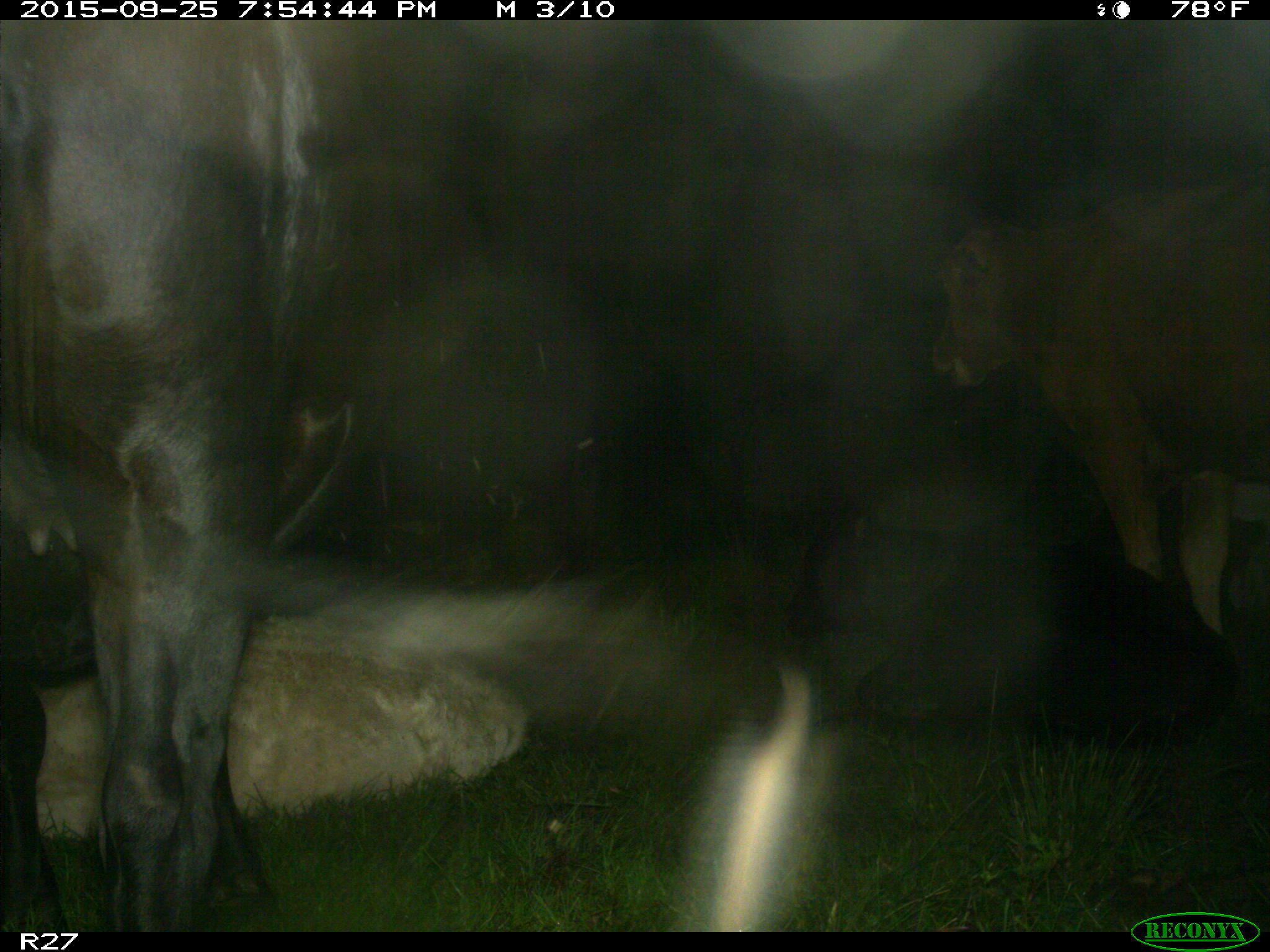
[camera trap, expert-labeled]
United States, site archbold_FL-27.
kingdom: Animalia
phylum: Chordata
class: Mammalia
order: Artiodactyla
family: Bovidae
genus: Bos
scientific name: Bos taurus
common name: domestic cow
Bos taurus (domestic cow).